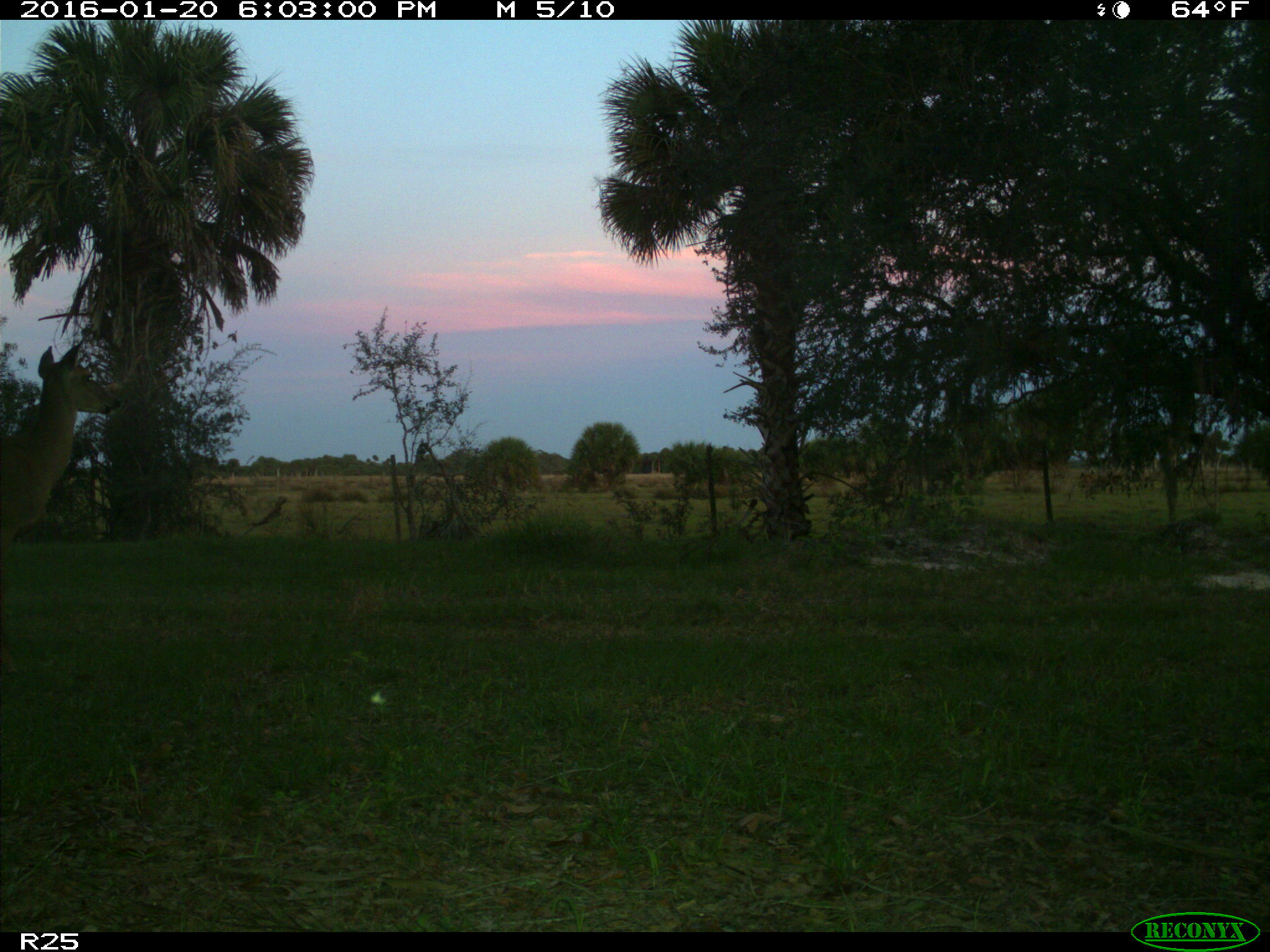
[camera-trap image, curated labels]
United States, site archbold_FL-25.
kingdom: Animalia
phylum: Chordata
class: Mammalia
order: Artiodactyla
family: Cervidae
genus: Odocoileus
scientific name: Odocoileus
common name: deer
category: unidentified deer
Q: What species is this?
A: Unidentified deer (deer) (Odocoileus).